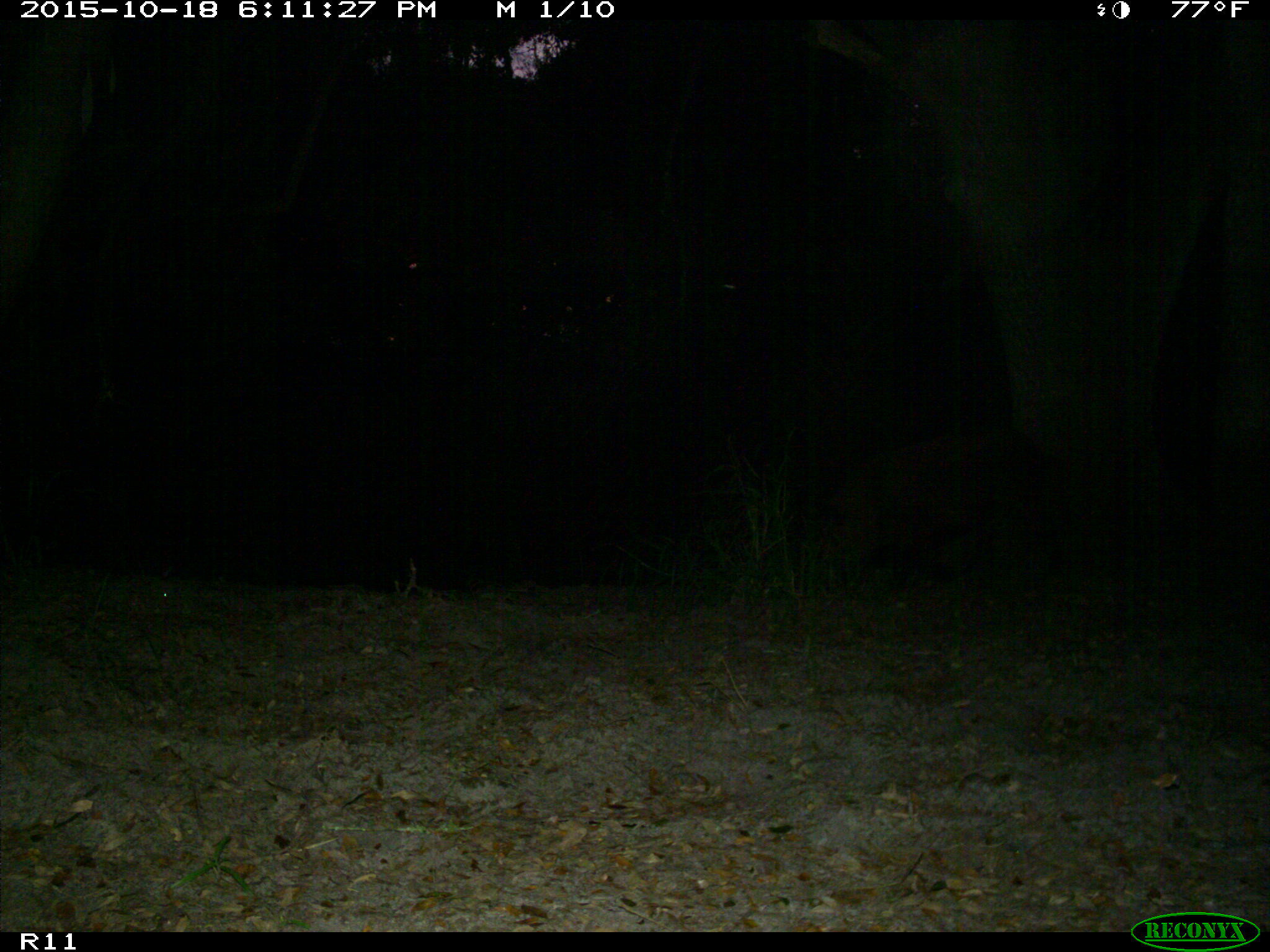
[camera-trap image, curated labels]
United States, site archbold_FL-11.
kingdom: Animalia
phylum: Chordata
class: Mammalia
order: Artiodactyla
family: Suidae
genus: Sus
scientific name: Sus scrofa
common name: wild boar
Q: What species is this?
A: Sus scrofa (wild boar).